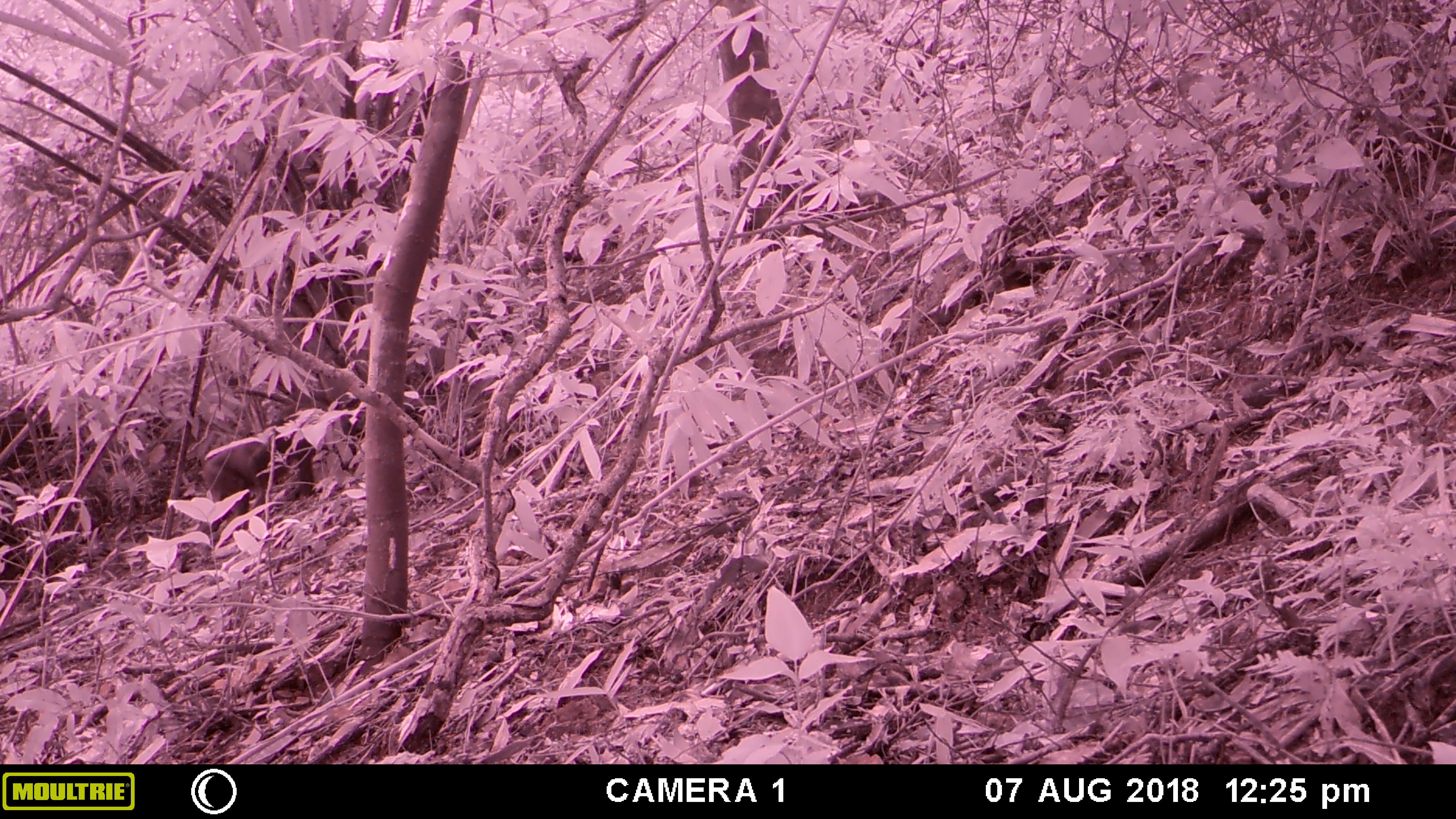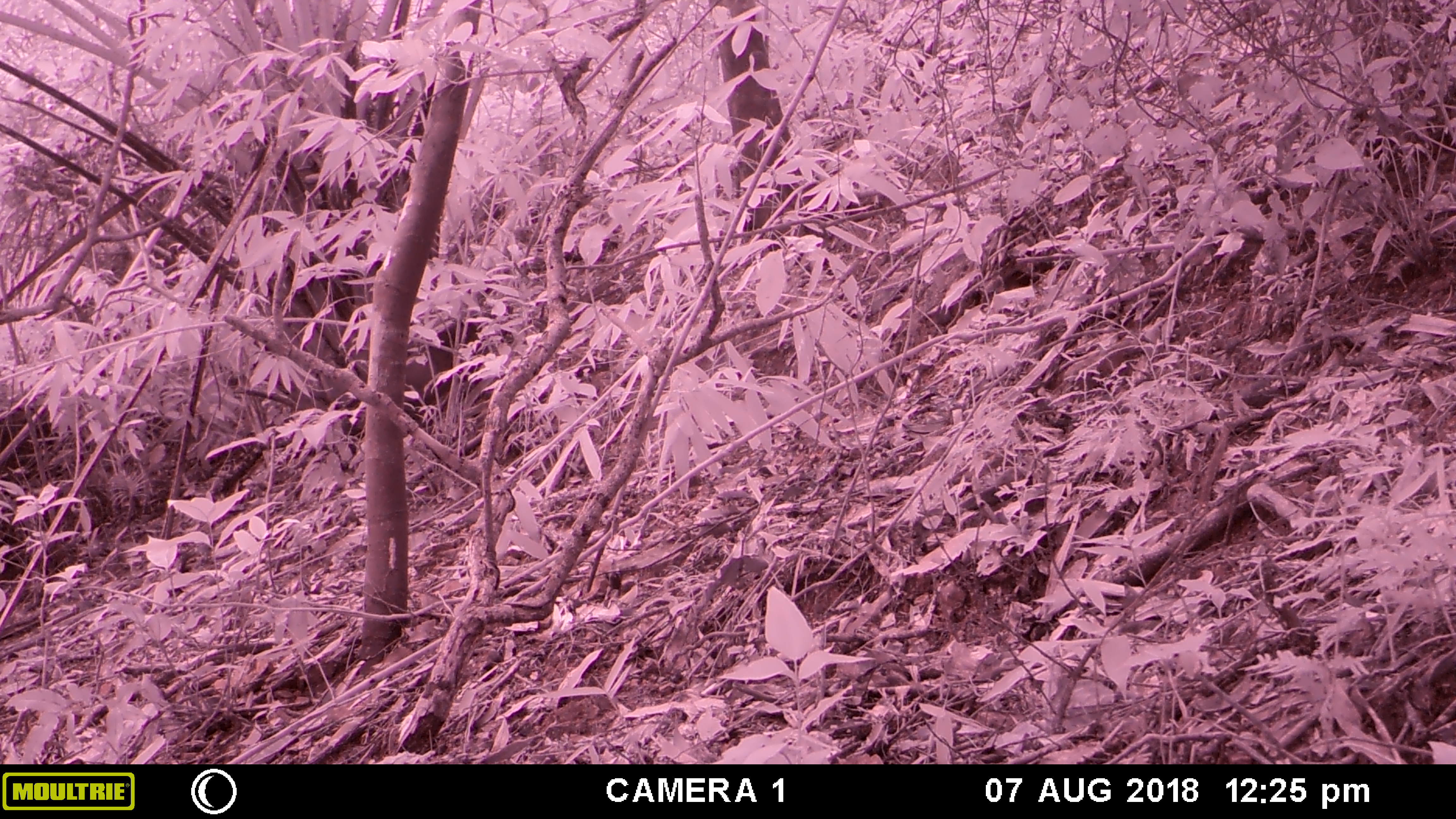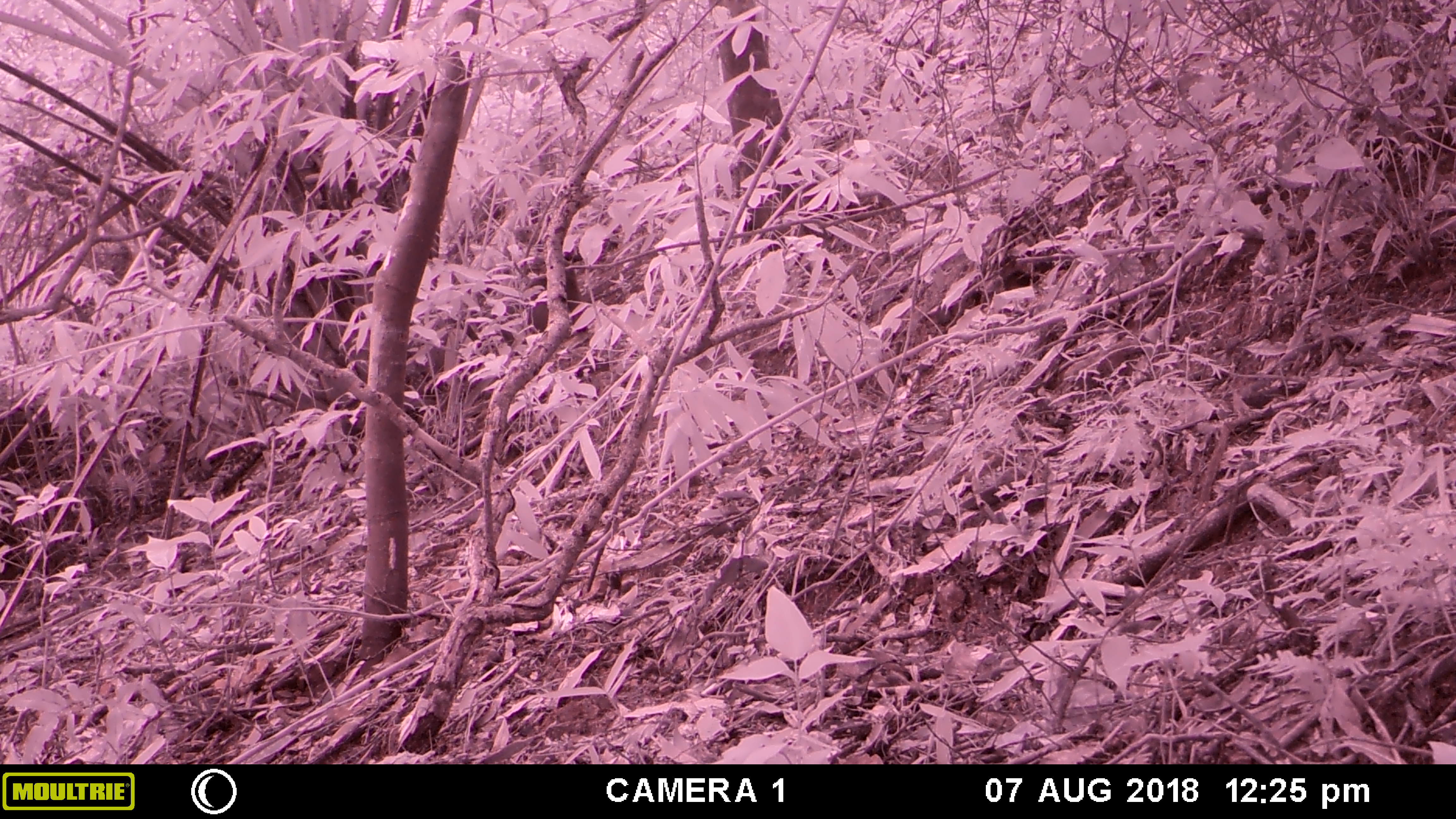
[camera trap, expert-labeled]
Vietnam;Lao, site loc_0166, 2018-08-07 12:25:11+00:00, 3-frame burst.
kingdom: Animalia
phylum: Chordata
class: Mammalia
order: Primates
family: Cercopithecidae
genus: Macaca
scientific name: Macaca arctoides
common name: stump-tailed macaque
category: stump tailed macaque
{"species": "stump tailed macaque (stump-tailed macaque) (Macaca arctoides)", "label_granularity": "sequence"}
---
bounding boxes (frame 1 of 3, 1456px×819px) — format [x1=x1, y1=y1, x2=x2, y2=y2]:
stump tailed macaque: [x1=197, y1=421, x2=316, y2=533]